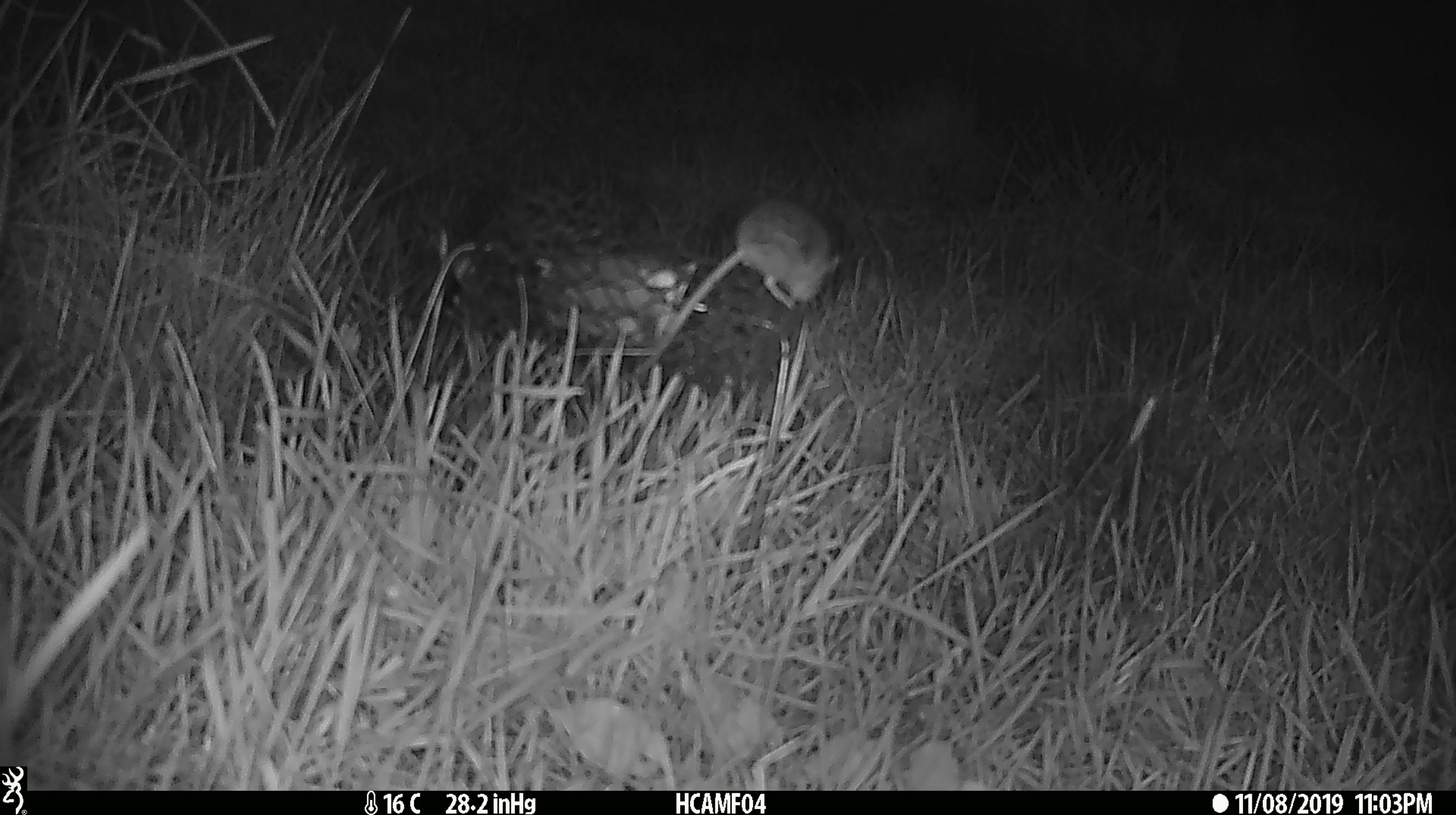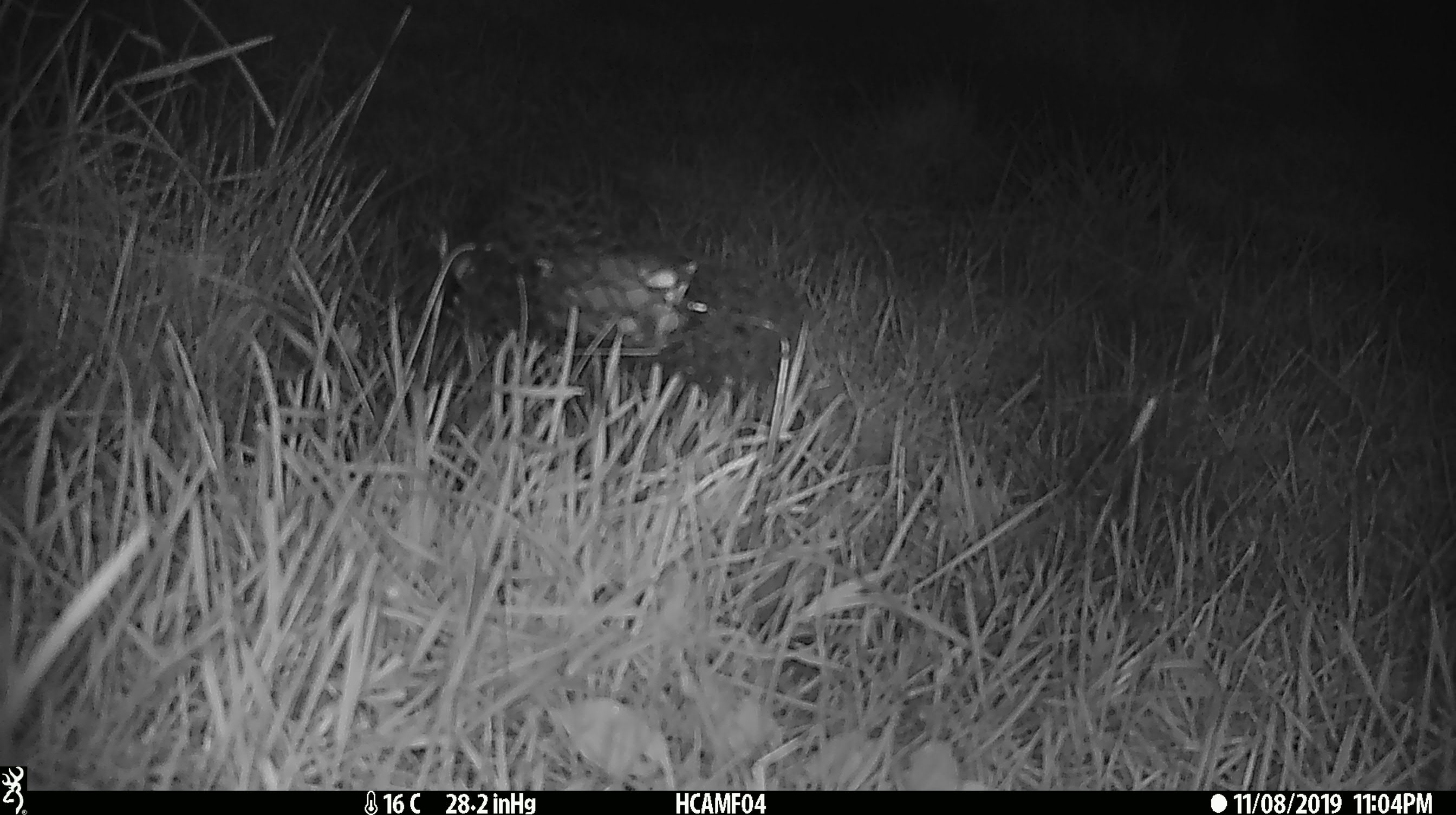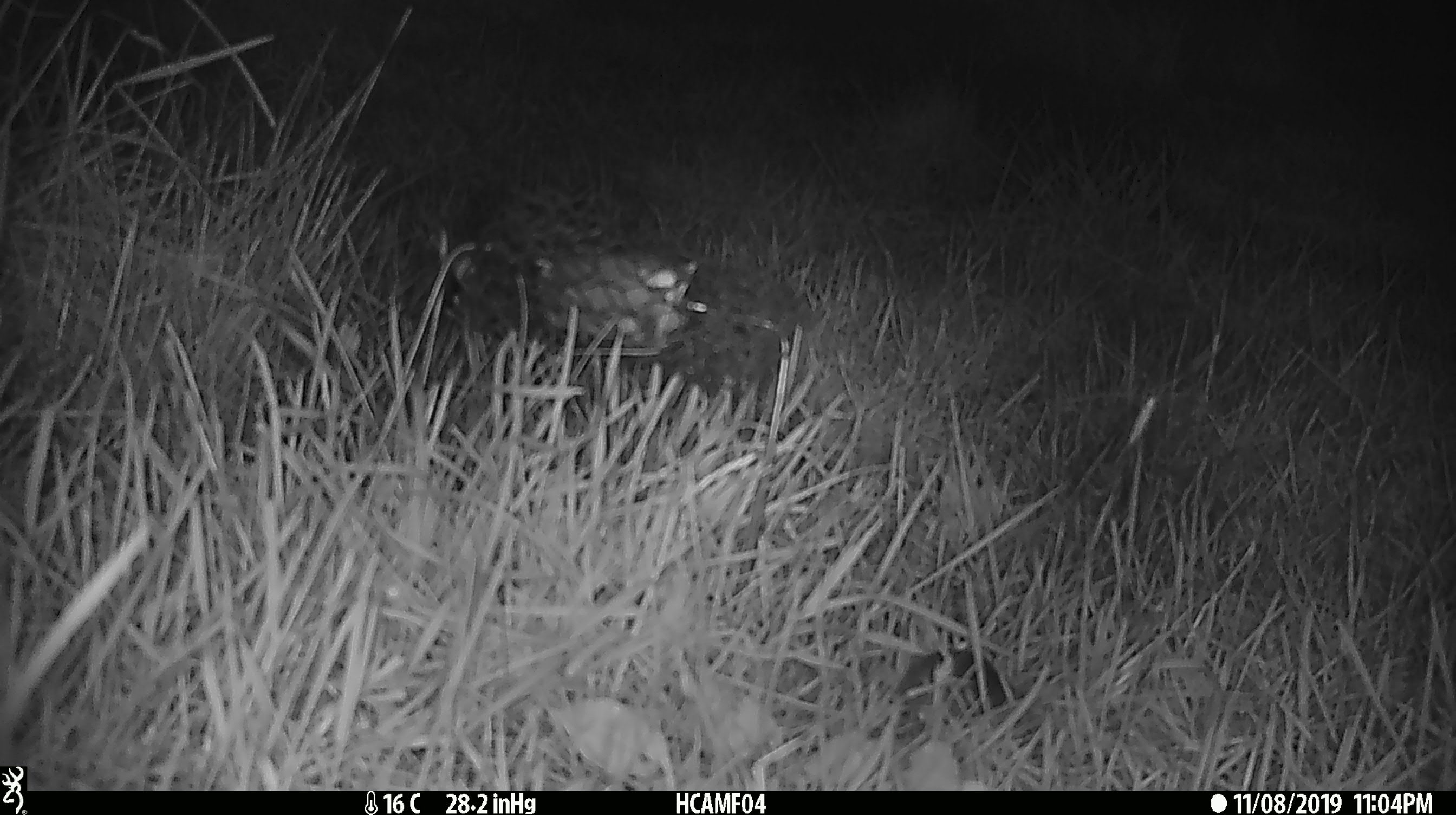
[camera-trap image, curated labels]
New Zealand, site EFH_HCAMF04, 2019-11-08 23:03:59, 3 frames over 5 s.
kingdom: Animalia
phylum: Chordata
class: Mammalia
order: Rodentia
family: Muridae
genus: Mus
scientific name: Mus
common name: mouse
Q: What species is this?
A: Mouse (Mus).